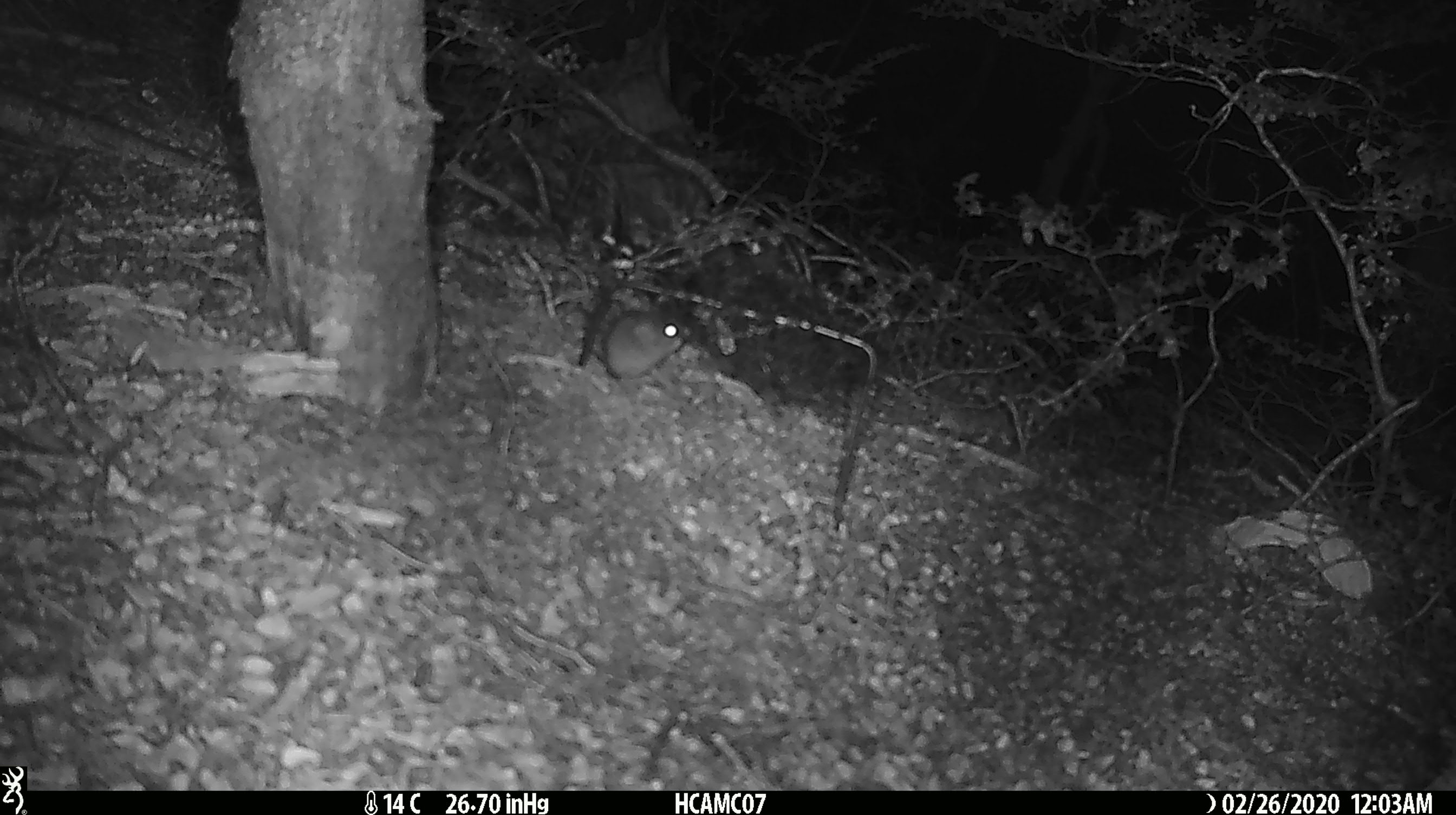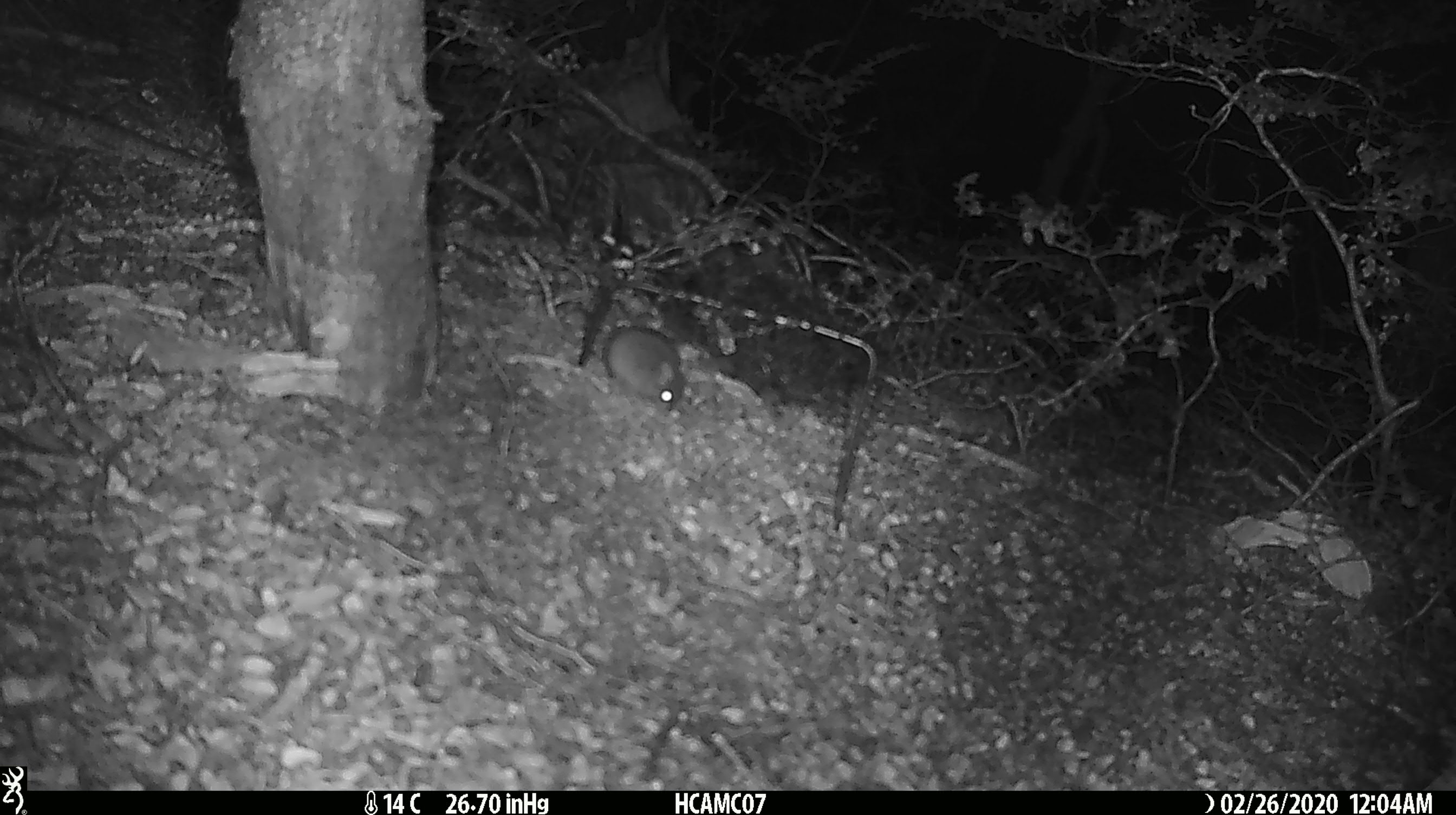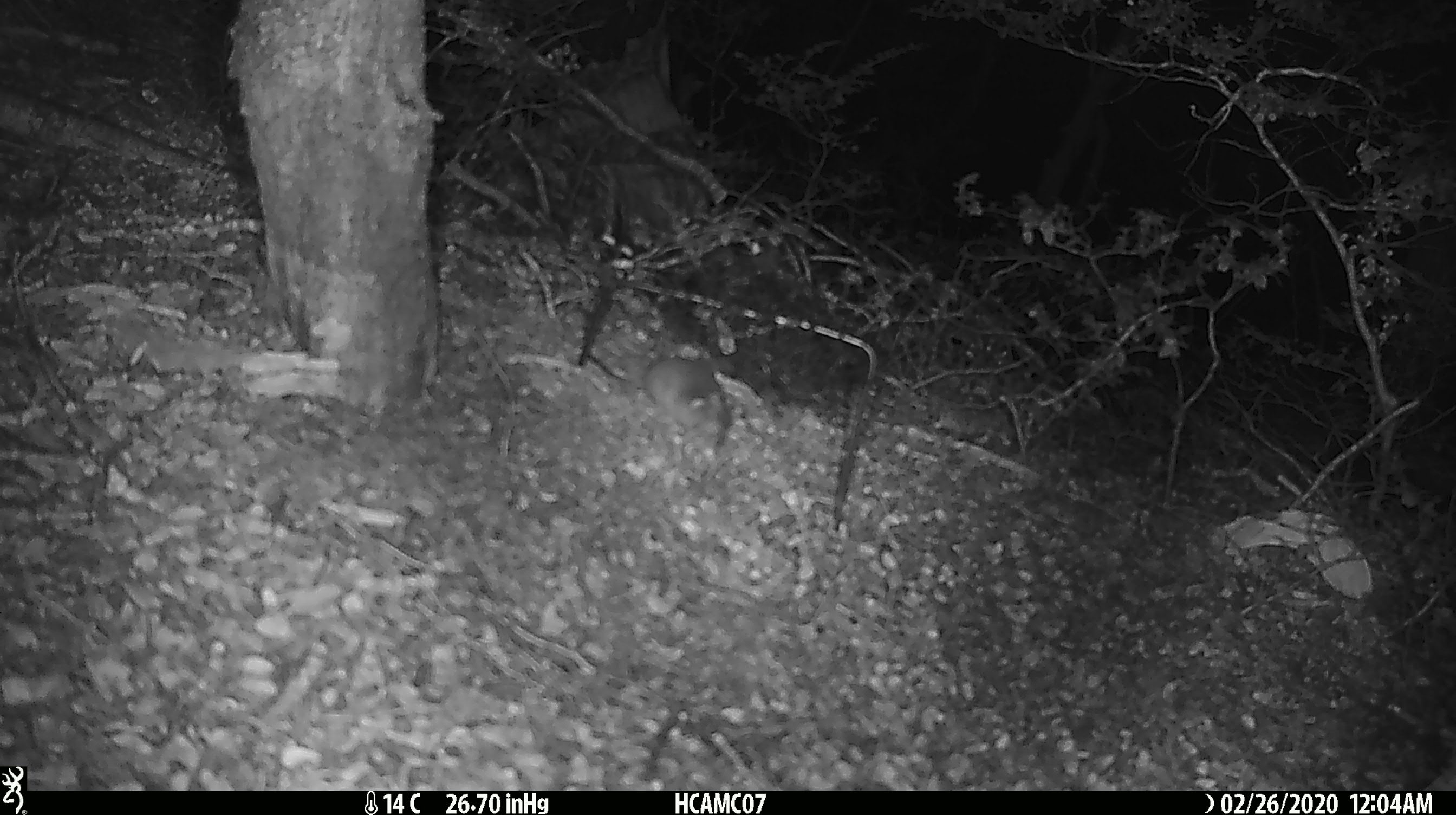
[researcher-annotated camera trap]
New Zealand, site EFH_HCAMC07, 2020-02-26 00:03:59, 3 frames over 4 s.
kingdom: Animalia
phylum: Chordata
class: Mammalia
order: Rodentia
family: Muridae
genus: Mus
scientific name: Mus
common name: mouse